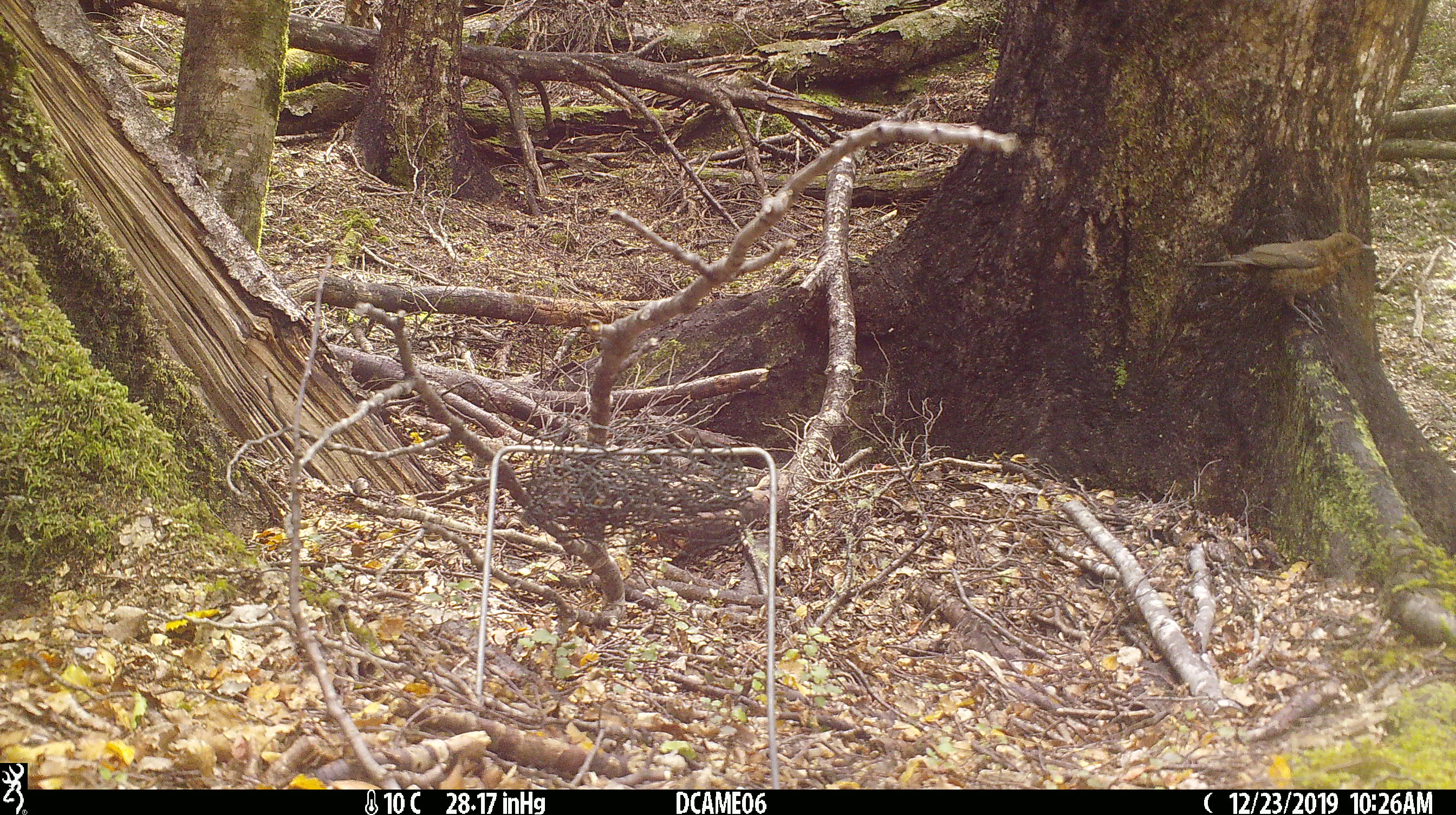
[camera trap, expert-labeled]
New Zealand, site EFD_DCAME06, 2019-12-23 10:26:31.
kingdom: Animalia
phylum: Chordata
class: Aves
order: Passeriformes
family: Turdidae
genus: Turdus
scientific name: Turdus merula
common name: eurasian blackbird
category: blackbird